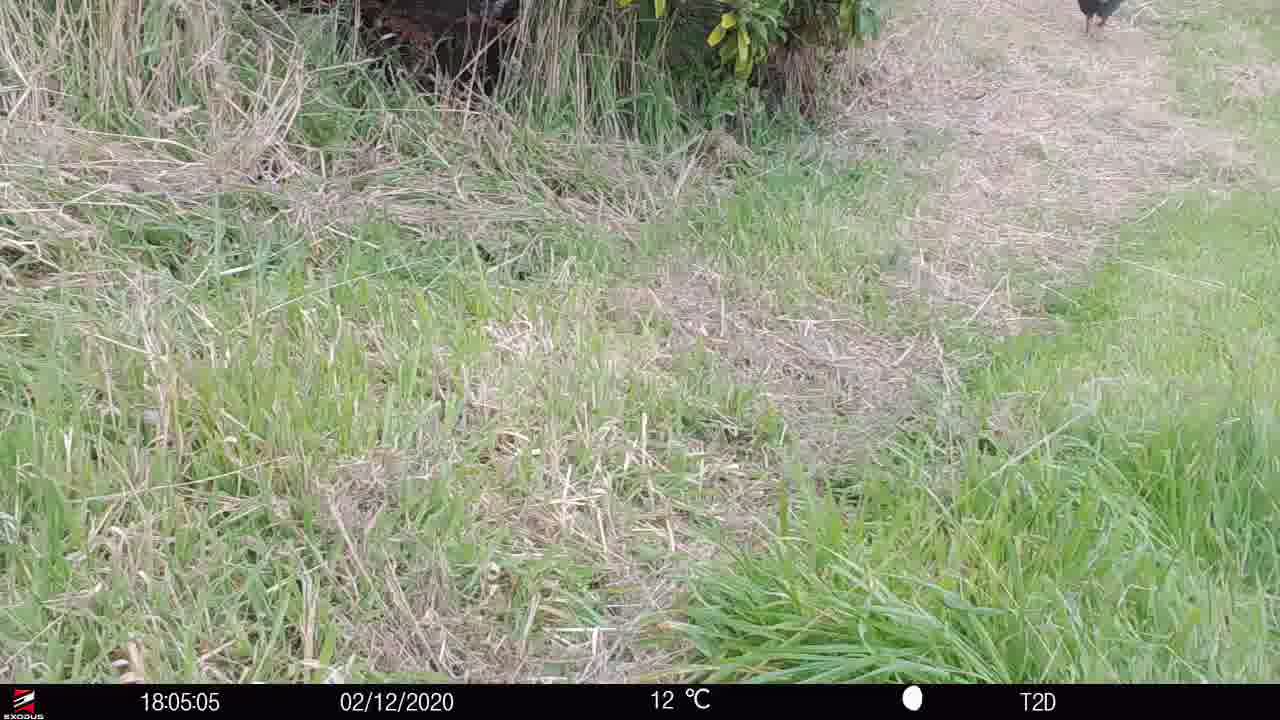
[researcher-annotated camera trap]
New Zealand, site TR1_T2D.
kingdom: Animalia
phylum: Chordata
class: Aves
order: Gruiformes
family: Rallidae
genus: Porphyrio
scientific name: Porphyrio mantelli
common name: takahe